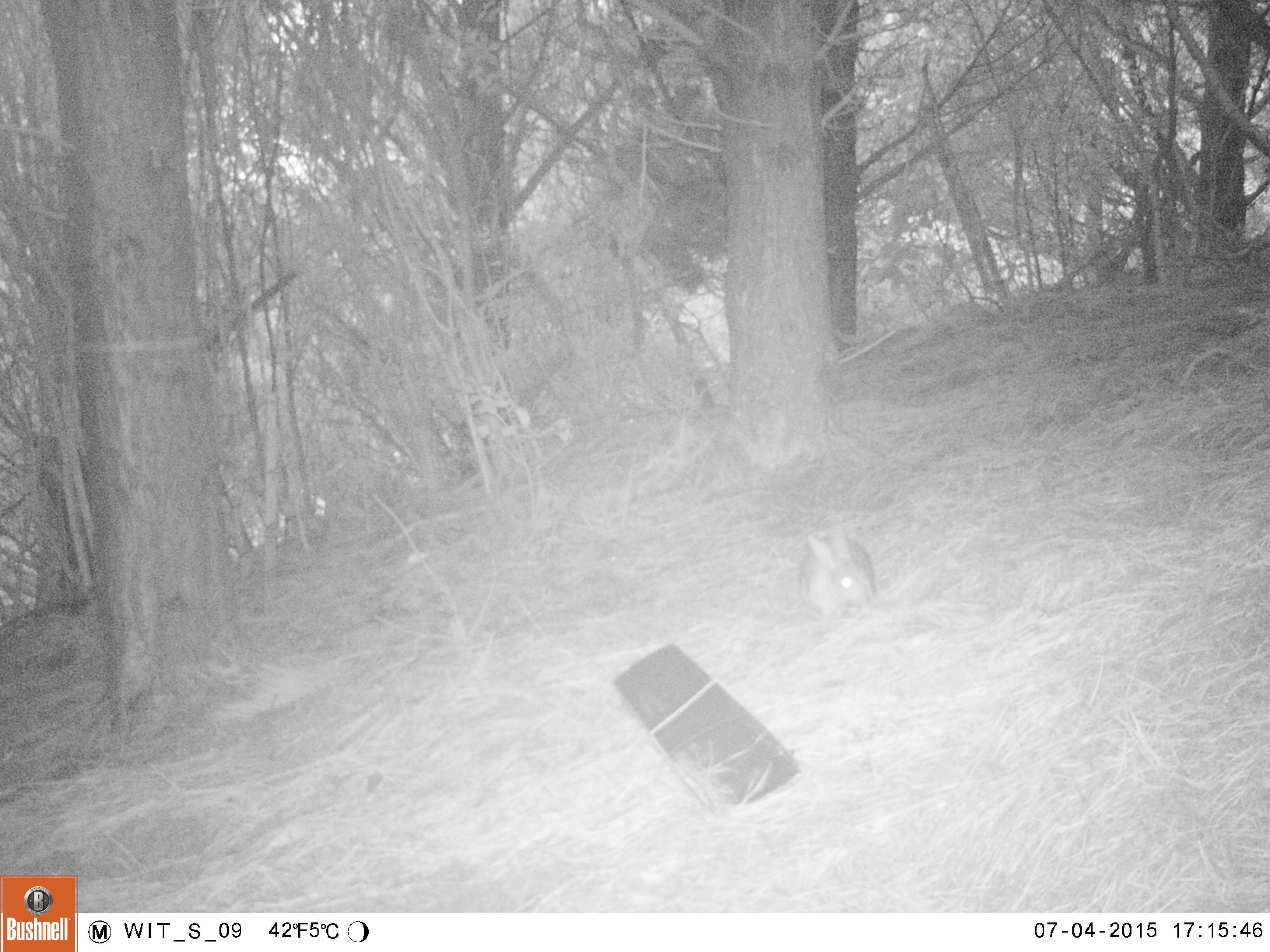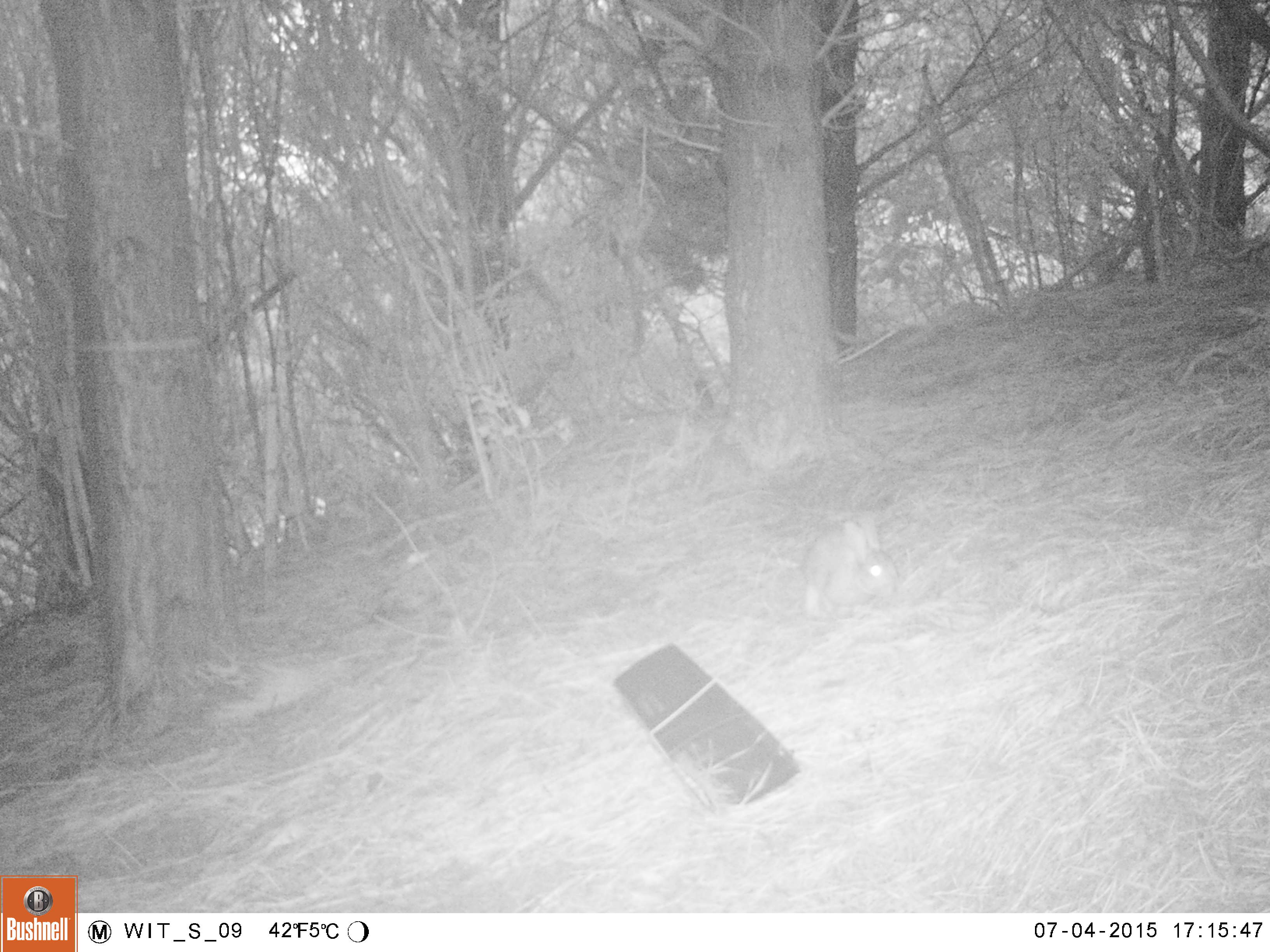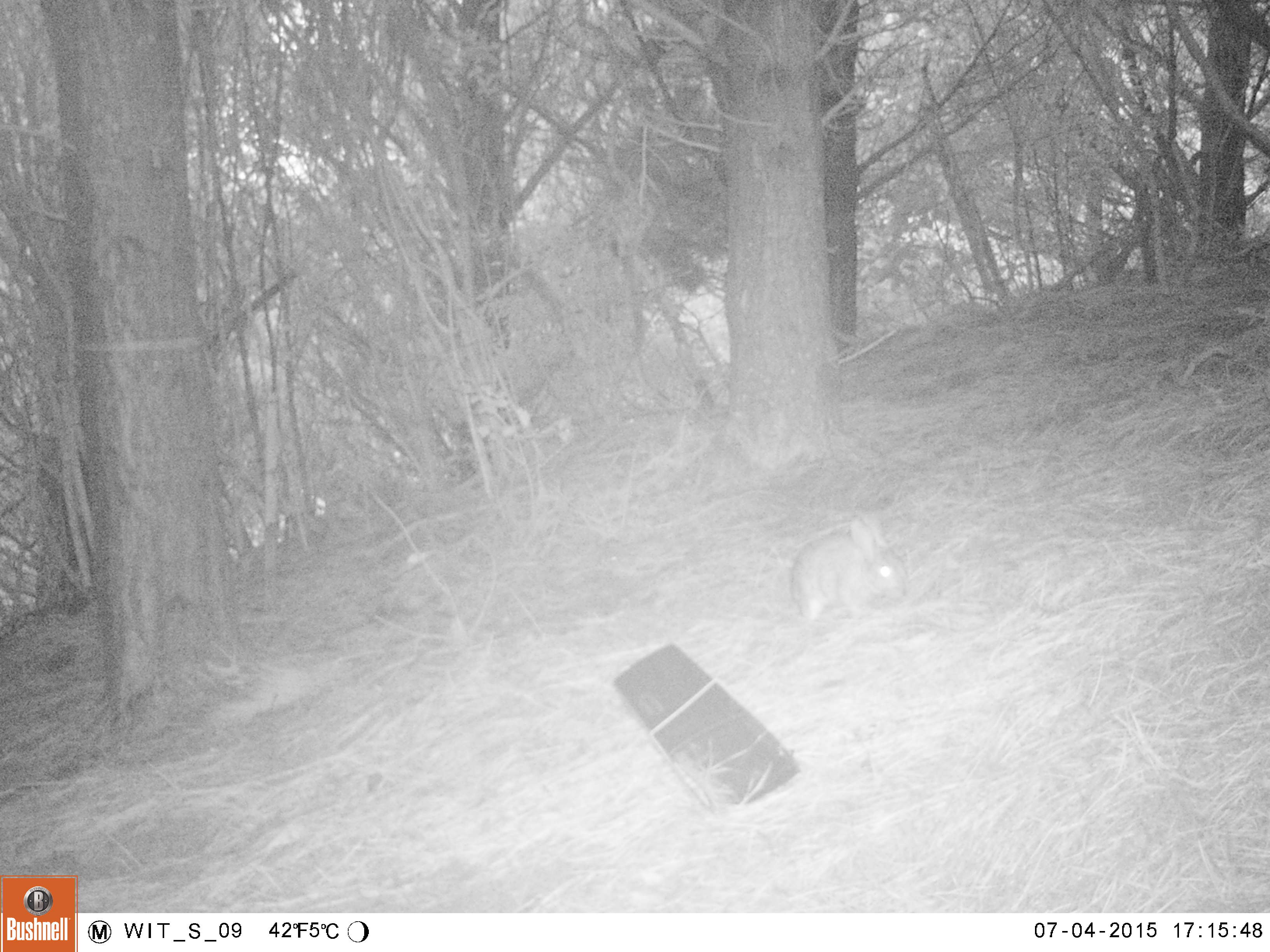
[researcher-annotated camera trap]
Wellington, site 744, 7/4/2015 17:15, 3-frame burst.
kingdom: Animalia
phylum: Chordata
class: Mammalia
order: Lagomorpha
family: Leporidae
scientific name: Leporidae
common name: rabbit